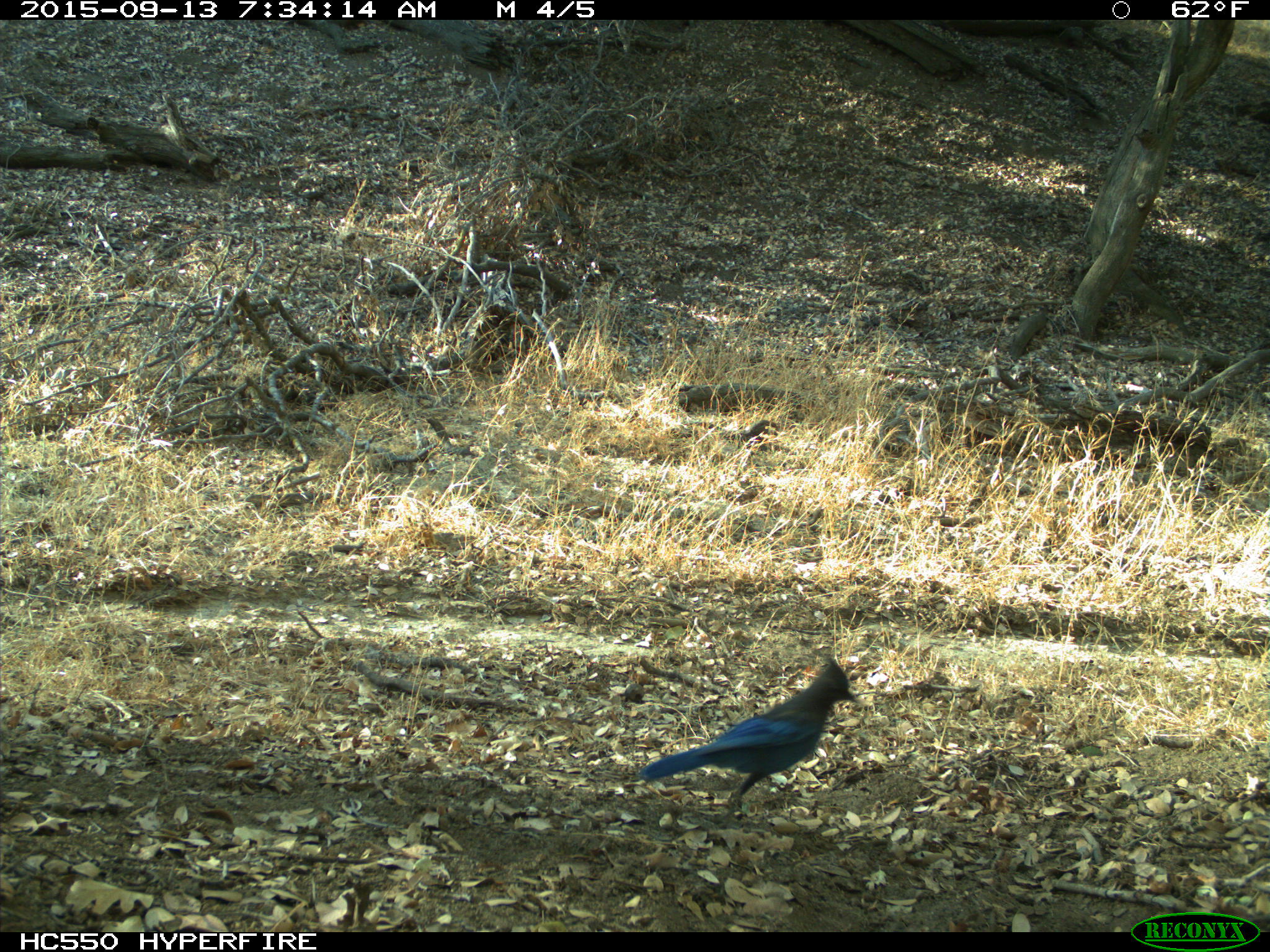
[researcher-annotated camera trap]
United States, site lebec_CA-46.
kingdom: Animalia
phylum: Chordata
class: Aves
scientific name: Aves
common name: birds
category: unidentified bird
Unidentified bird (birds) (Aves).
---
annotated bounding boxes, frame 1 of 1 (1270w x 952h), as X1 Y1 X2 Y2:
animal: 643 653 857 807